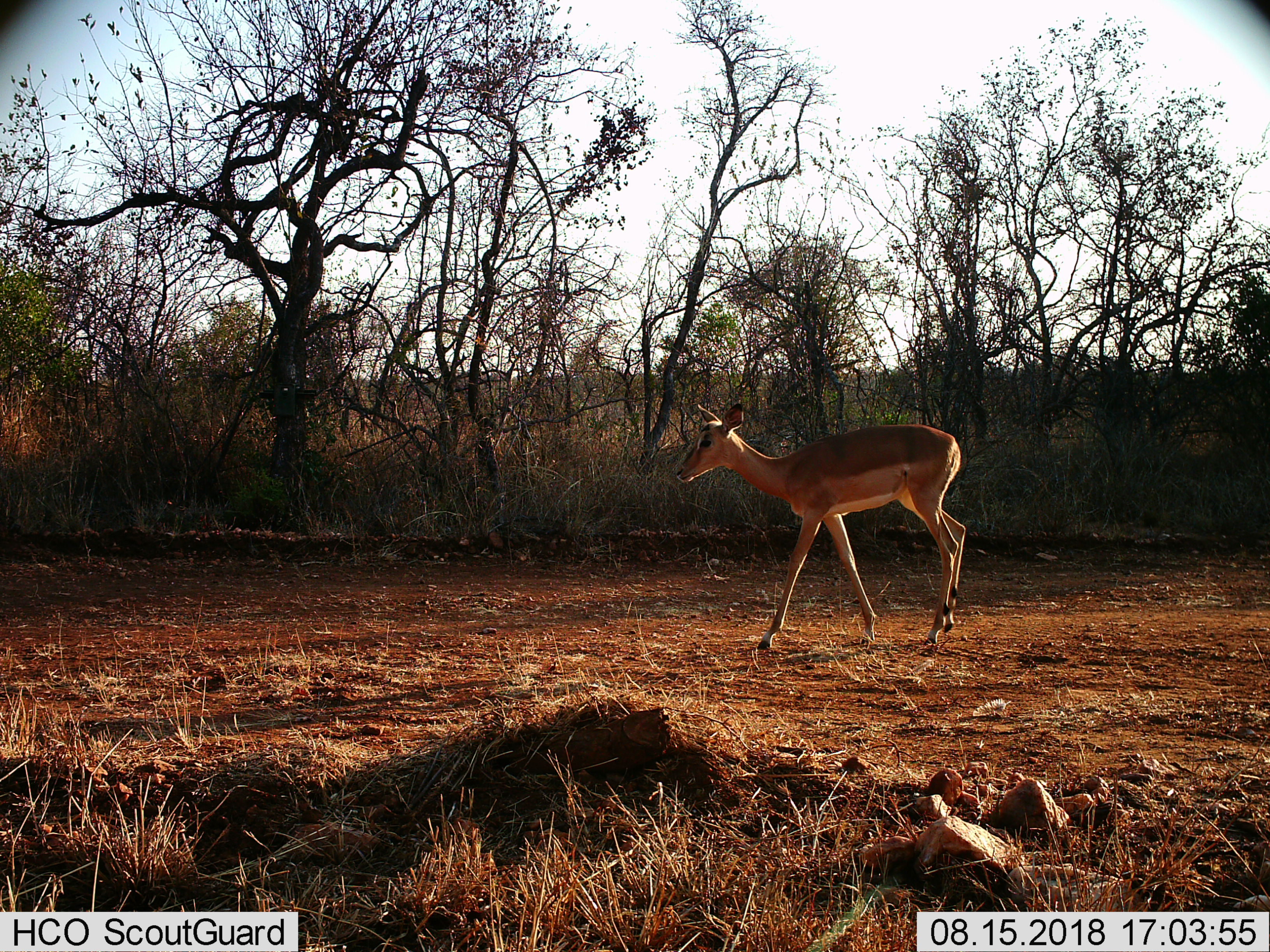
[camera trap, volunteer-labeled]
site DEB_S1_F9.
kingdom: Animalia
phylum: Chordata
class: Mammalia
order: Artiodactyla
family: Bovidae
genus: Aepyceros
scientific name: Aepyceros melampus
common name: impala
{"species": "impala (Aepyceros melampus)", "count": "1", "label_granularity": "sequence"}